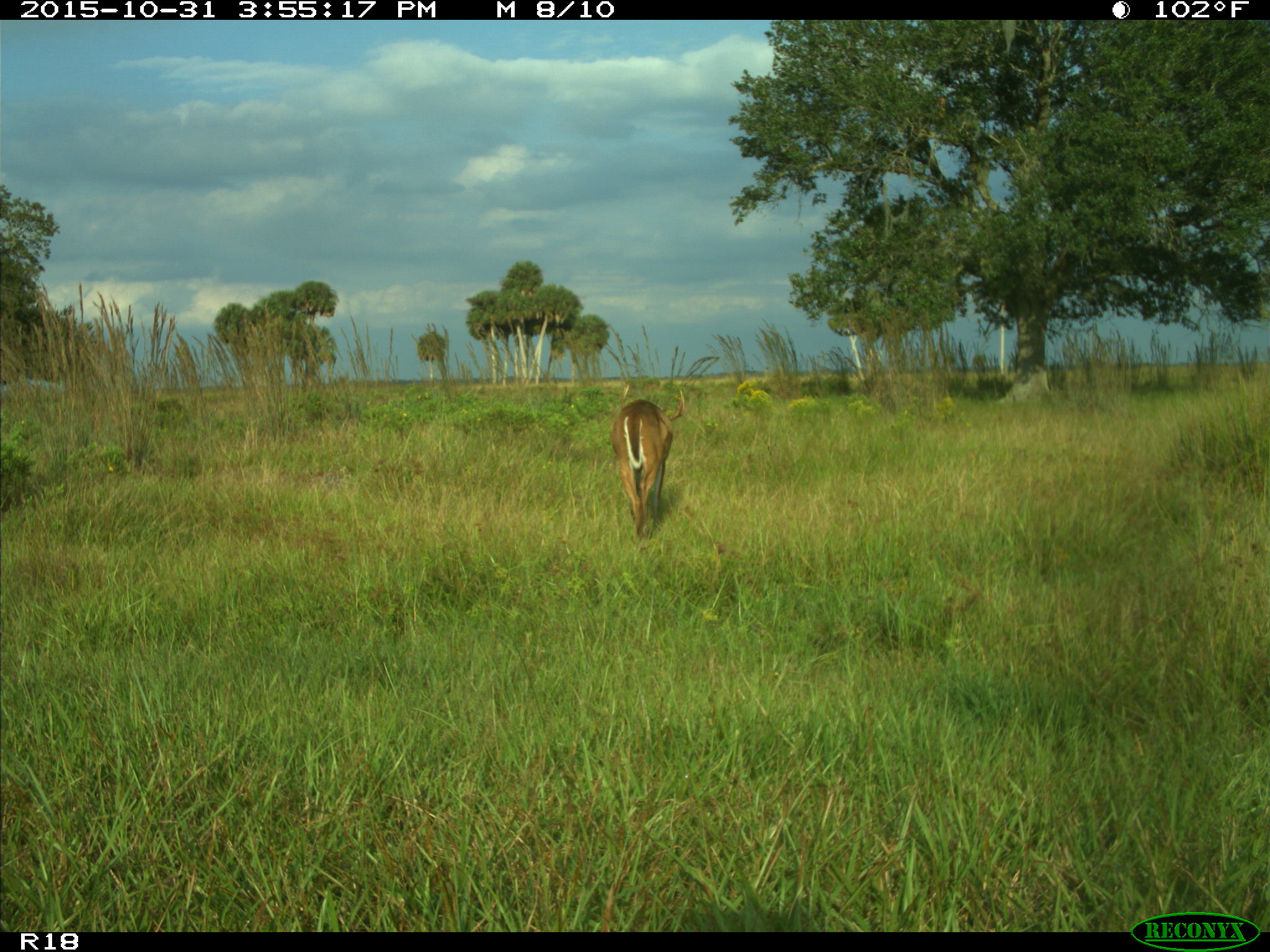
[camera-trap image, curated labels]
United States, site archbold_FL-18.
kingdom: Animalia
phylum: Chordata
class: Mammalia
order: Artiodactyla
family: Cervidae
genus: Odocoileus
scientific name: Odocoileus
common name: deer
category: unidentified deer